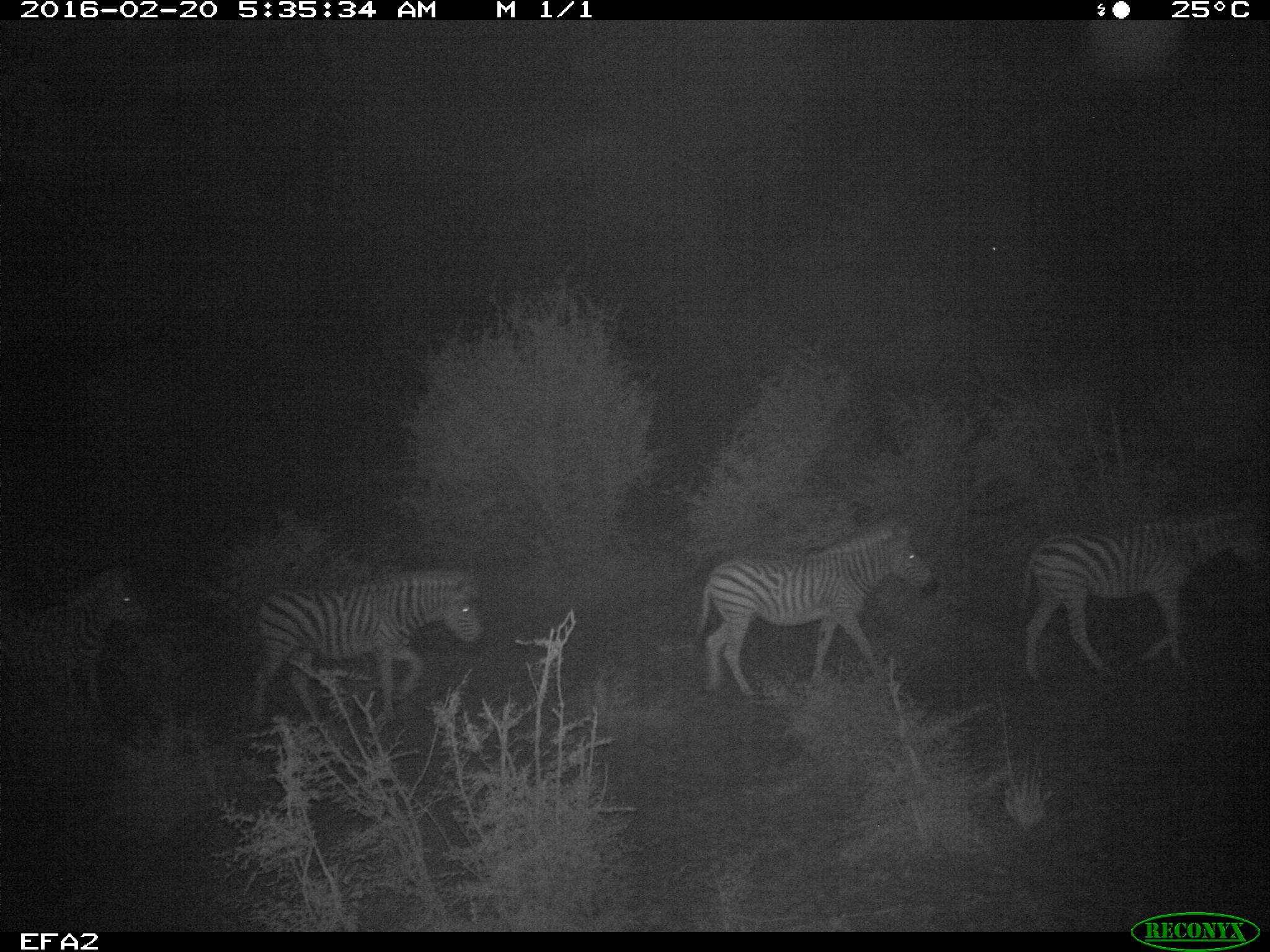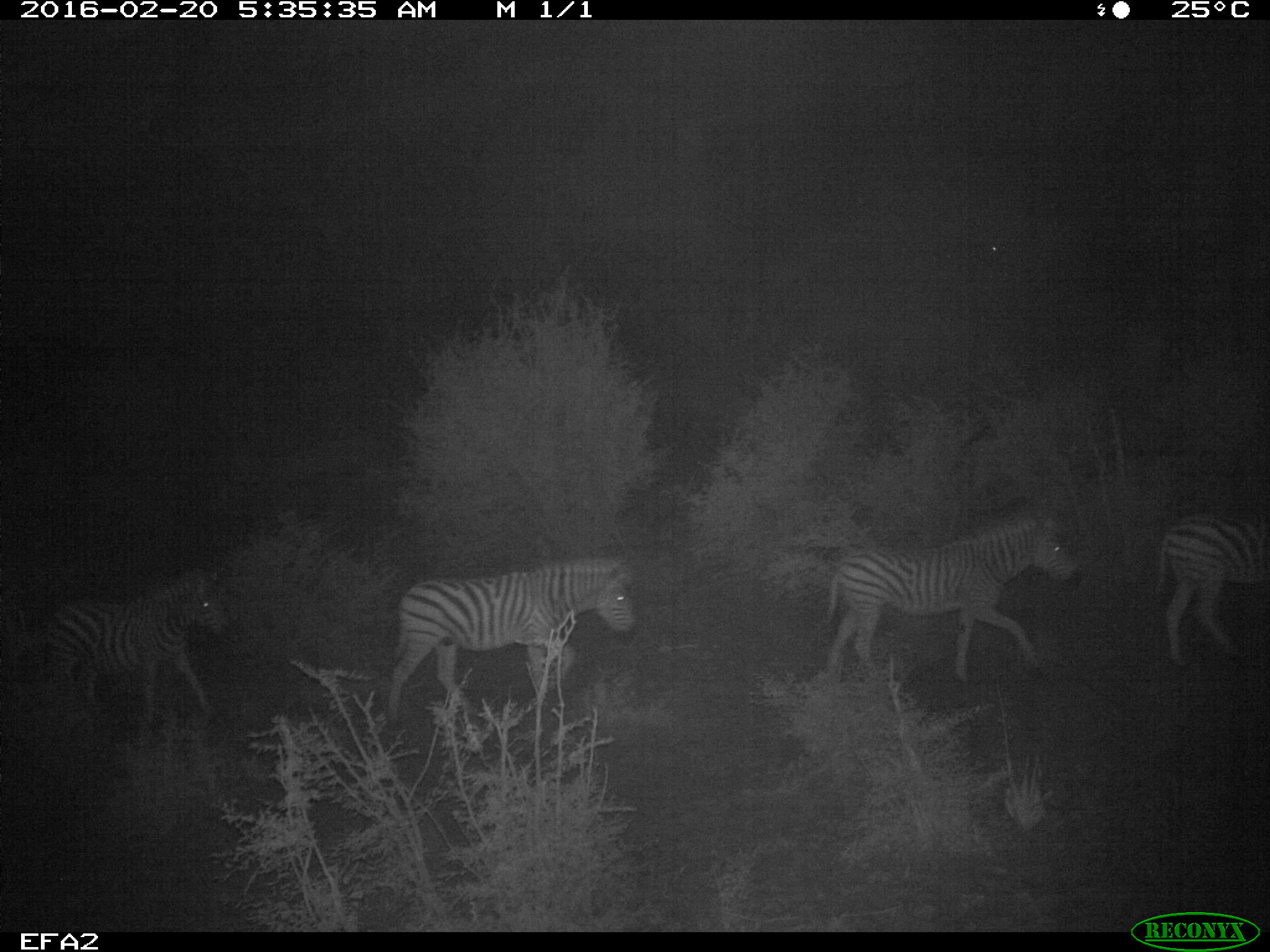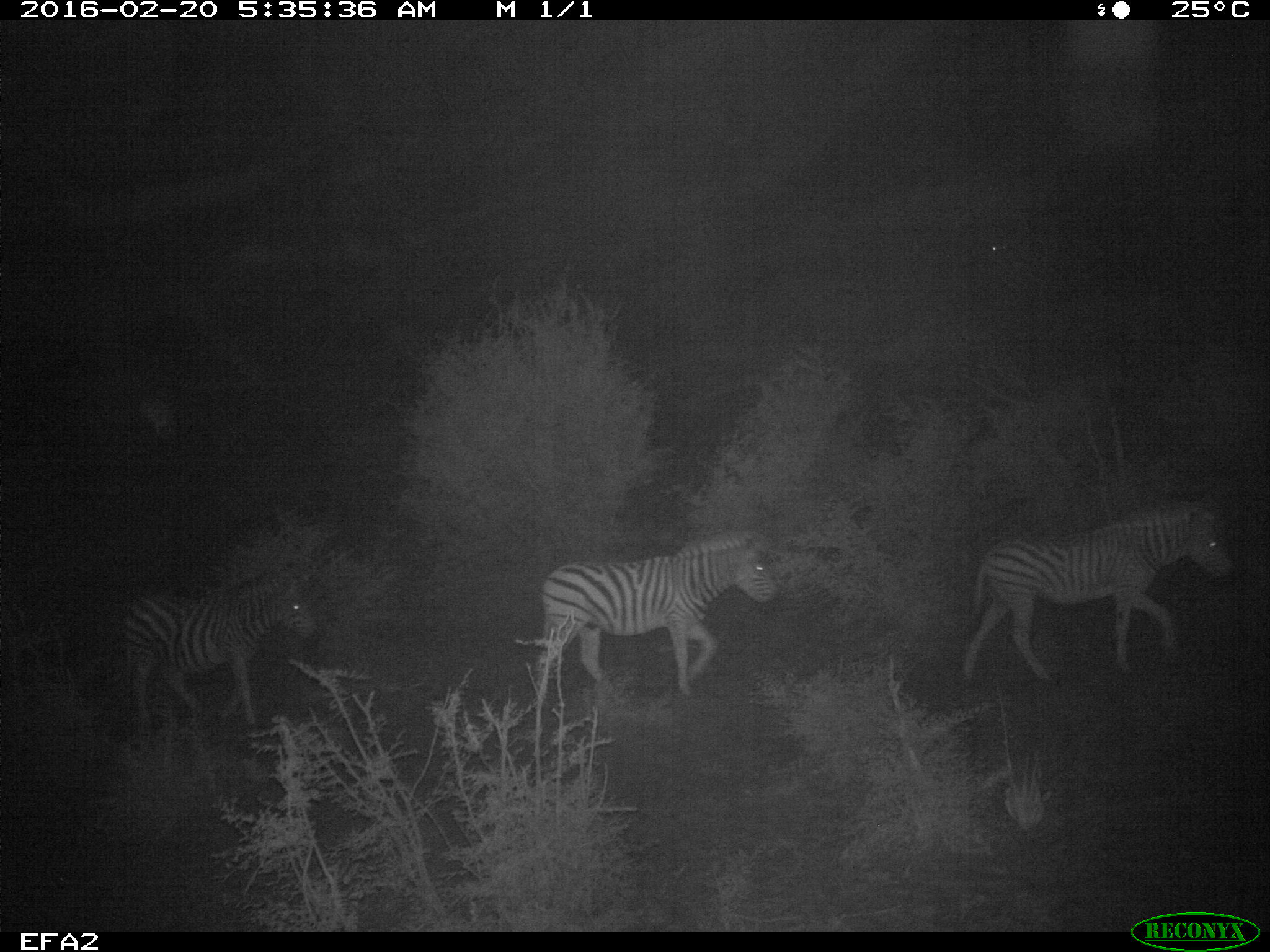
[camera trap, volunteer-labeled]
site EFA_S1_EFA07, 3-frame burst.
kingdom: Animalia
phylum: Chordata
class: Mammalia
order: Perissodactyla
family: Equidae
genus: Equus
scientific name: Equus quagga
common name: plains zebra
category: zebraplains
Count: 4.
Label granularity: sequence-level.